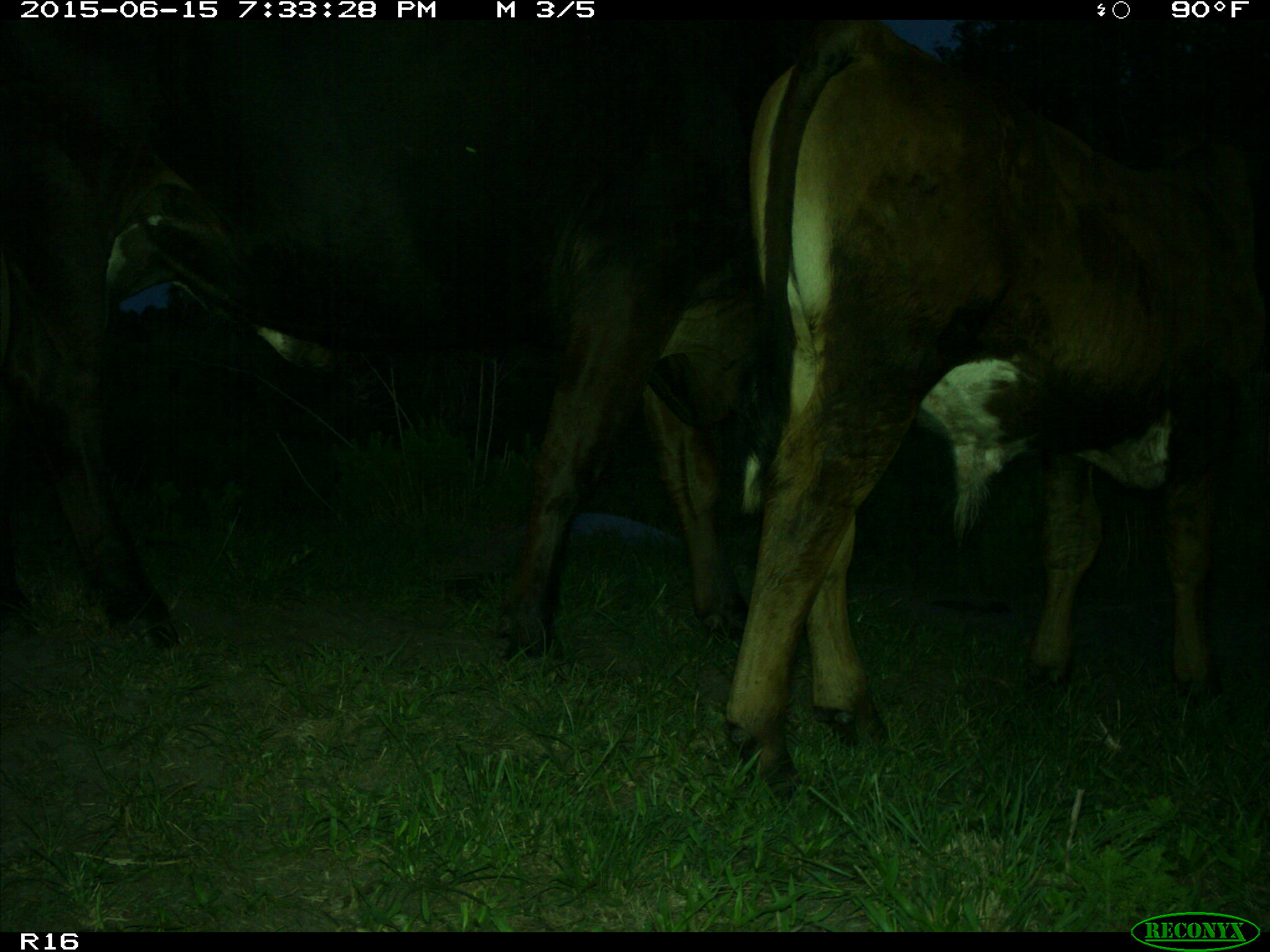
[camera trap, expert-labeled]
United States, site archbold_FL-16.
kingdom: Animalia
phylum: Chordata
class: Mammalia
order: Artiodactyla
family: Bovidae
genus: Bos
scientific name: Bos taurus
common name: domestic cow